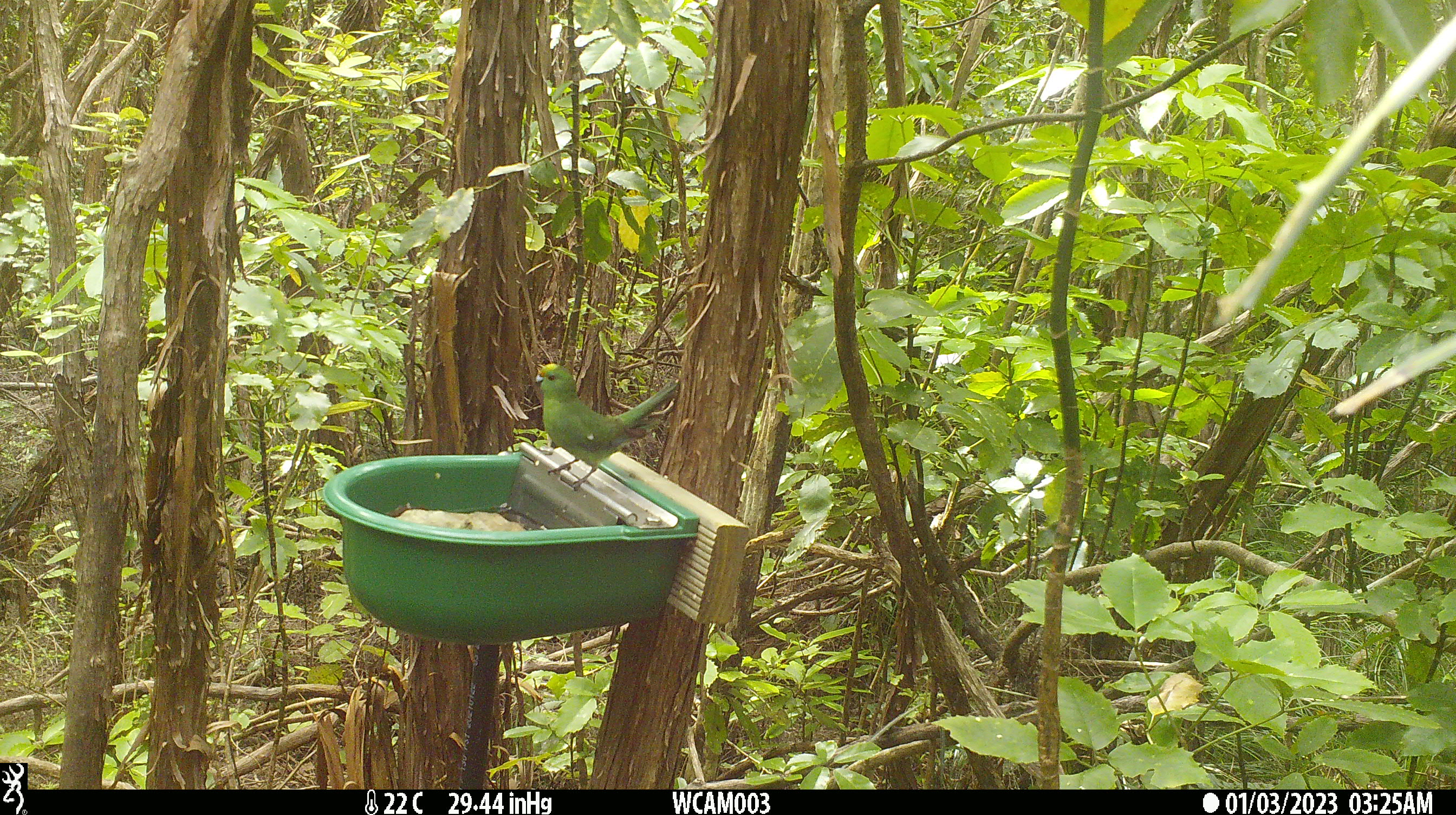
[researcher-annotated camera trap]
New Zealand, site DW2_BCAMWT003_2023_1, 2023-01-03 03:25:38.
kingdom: Animalia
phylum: Chordata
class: Aves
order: Psittaciformes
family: Psittaculidae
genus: Cyanoramphus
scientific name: Cyanoramphus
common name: parakeet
Parakeet (Cyanoramphus).